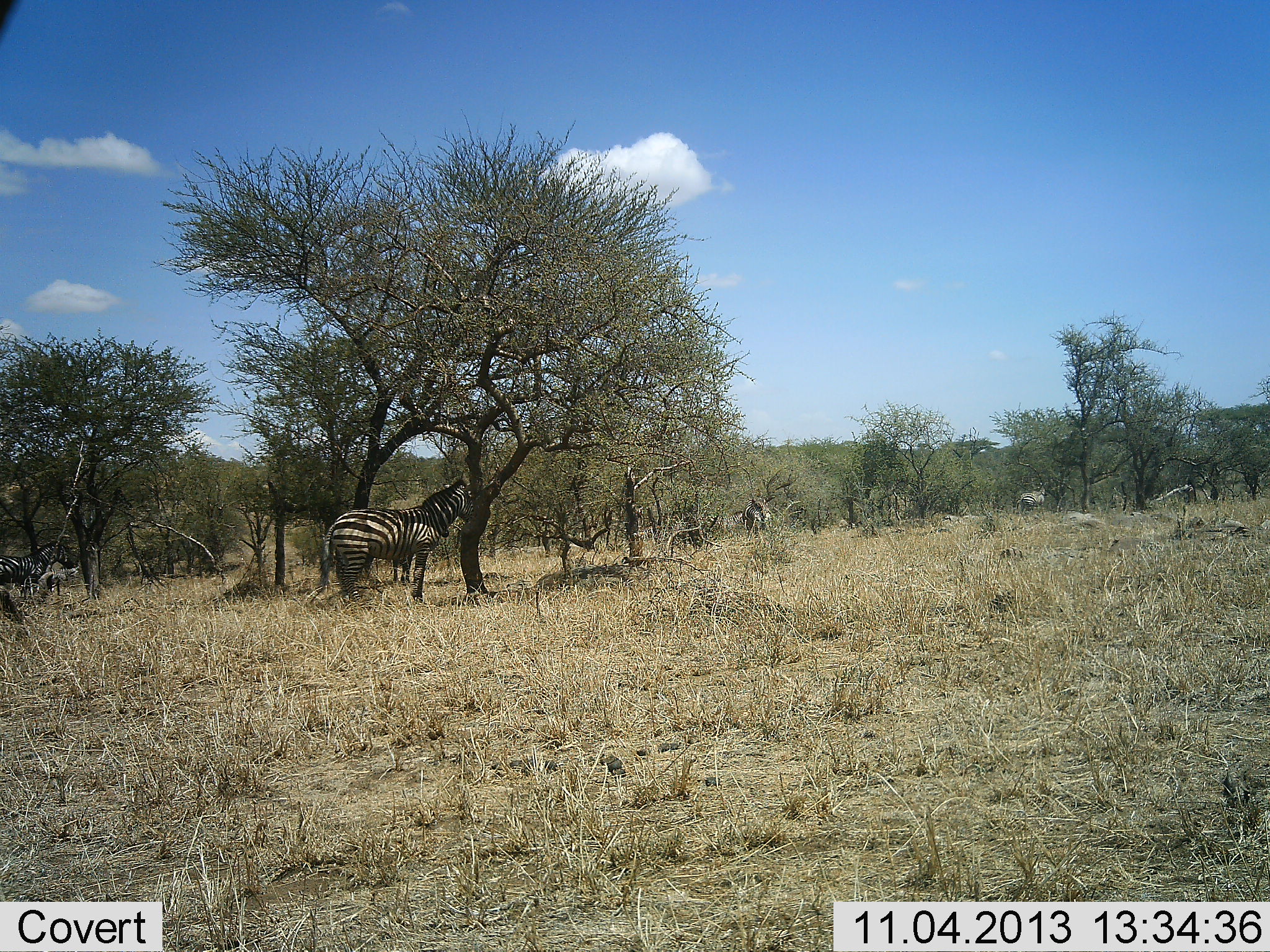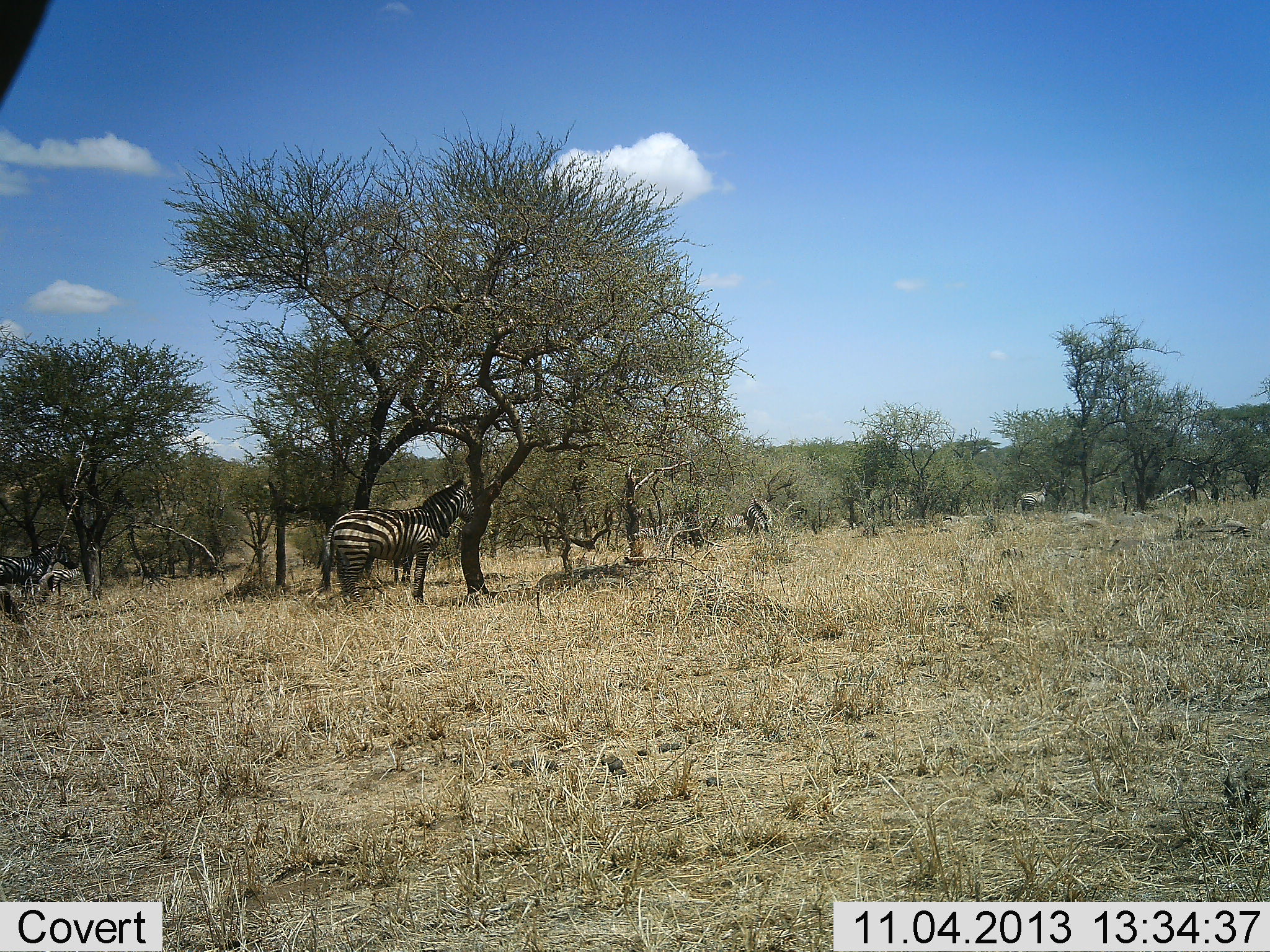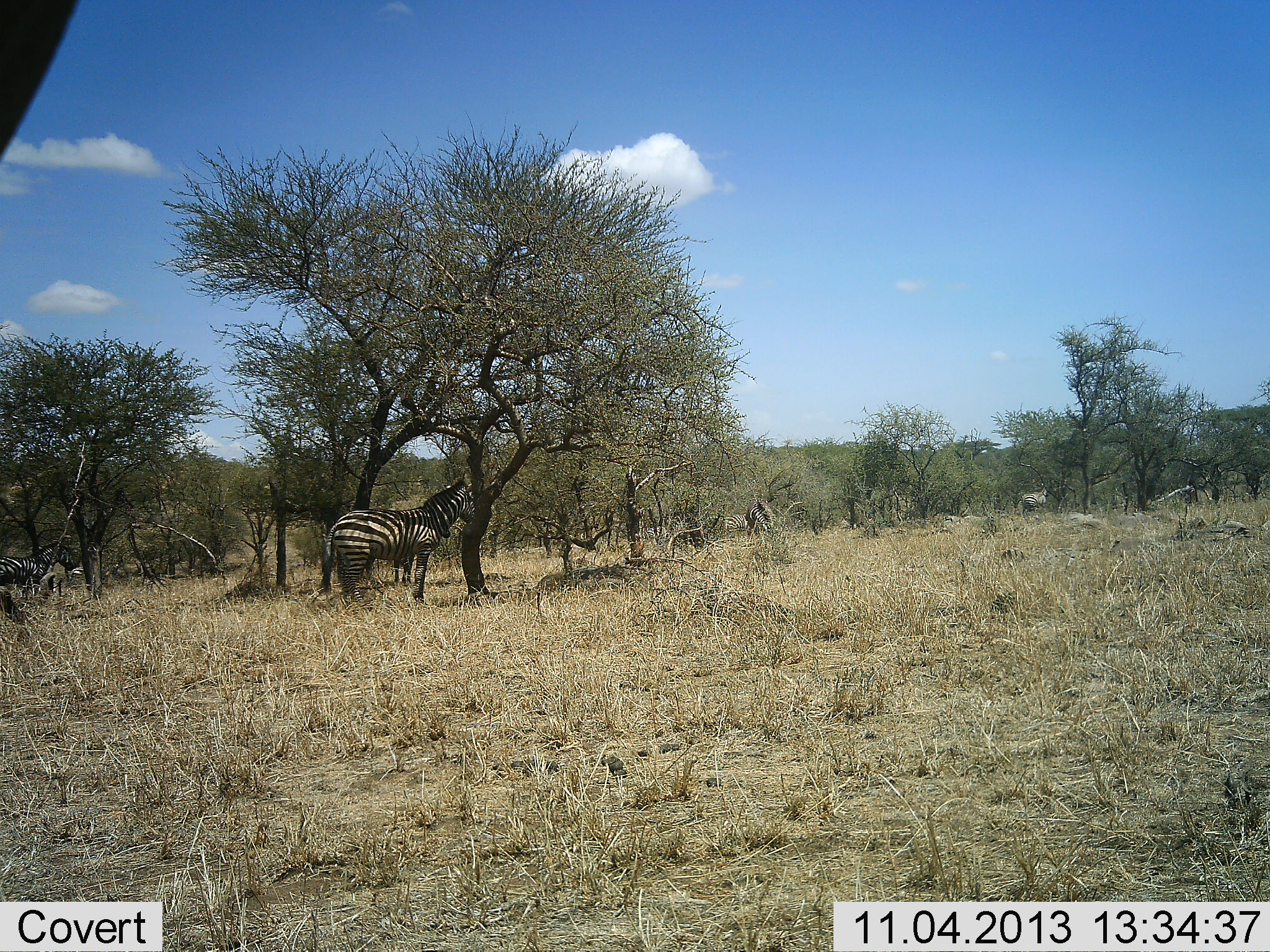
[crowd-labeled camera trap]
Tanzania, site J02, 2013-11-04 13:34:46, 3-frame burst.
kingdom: Animalia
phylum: Chordata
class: Mammalia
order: Perissodactyla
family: Equidae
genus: Equus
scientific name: Equus quagga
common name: plains zebra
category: zebra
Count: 2.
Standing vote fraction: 80%.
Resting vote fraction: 0%.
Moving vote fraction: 10%.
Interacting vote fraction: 0%.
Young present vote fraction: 0%.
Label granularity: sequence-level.